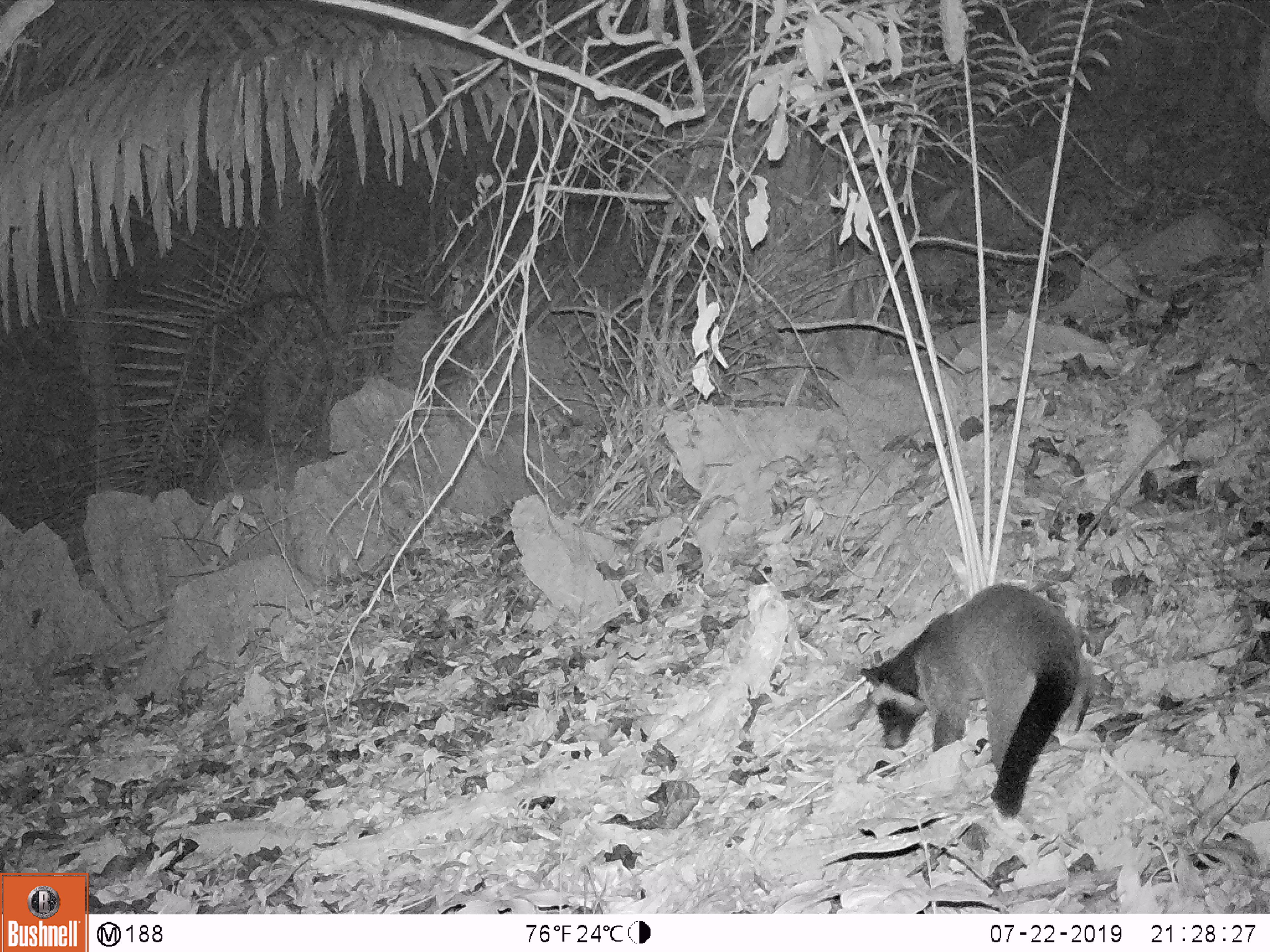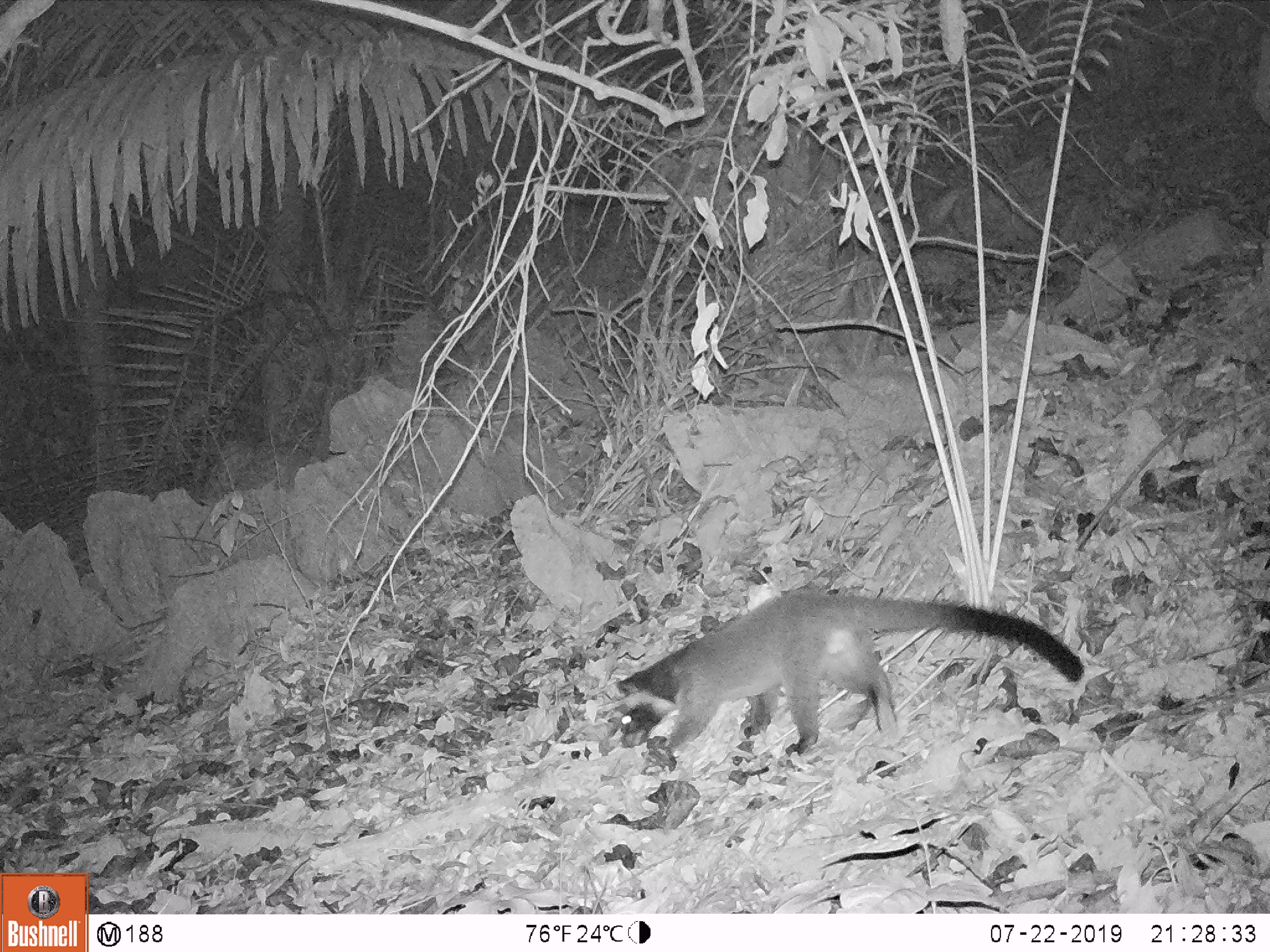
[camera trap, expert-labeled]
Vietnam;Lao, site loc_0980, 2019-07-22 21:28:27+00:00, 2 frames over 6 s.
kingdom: Animalia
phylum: Chordata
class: Mammalia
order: Carnivora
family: Viverridae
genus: Paguma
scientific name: Paguma larvata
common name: masked palm civet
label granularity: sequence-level